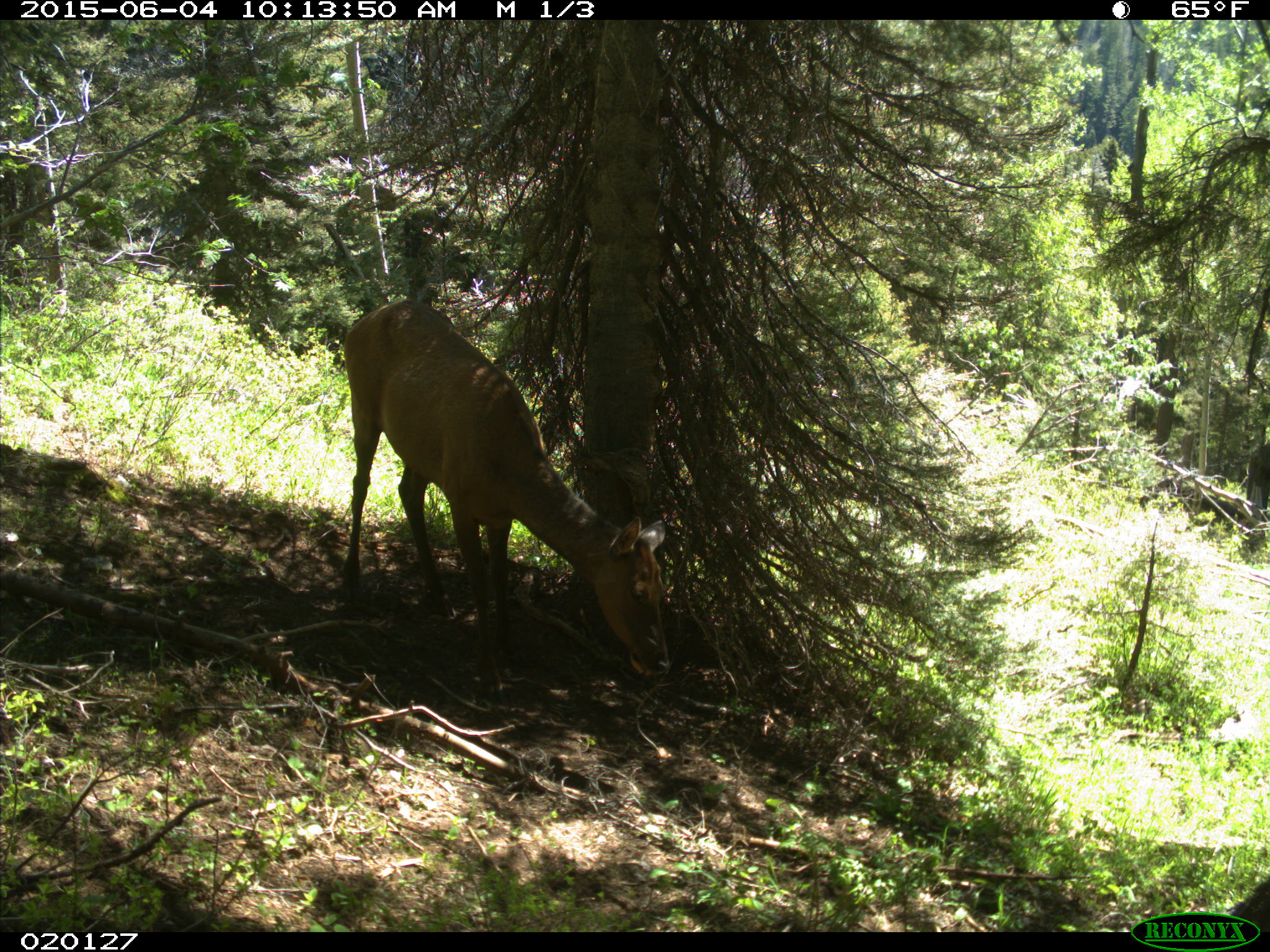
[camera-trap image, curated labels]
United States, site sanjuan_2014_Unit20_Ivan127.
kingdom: Animalia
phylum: Chordata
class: Mammalia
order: Artiodactyla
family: Cervidae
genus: Cervus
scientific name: Cervus elaphus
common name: red deer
Cervus elaphus (red deer).